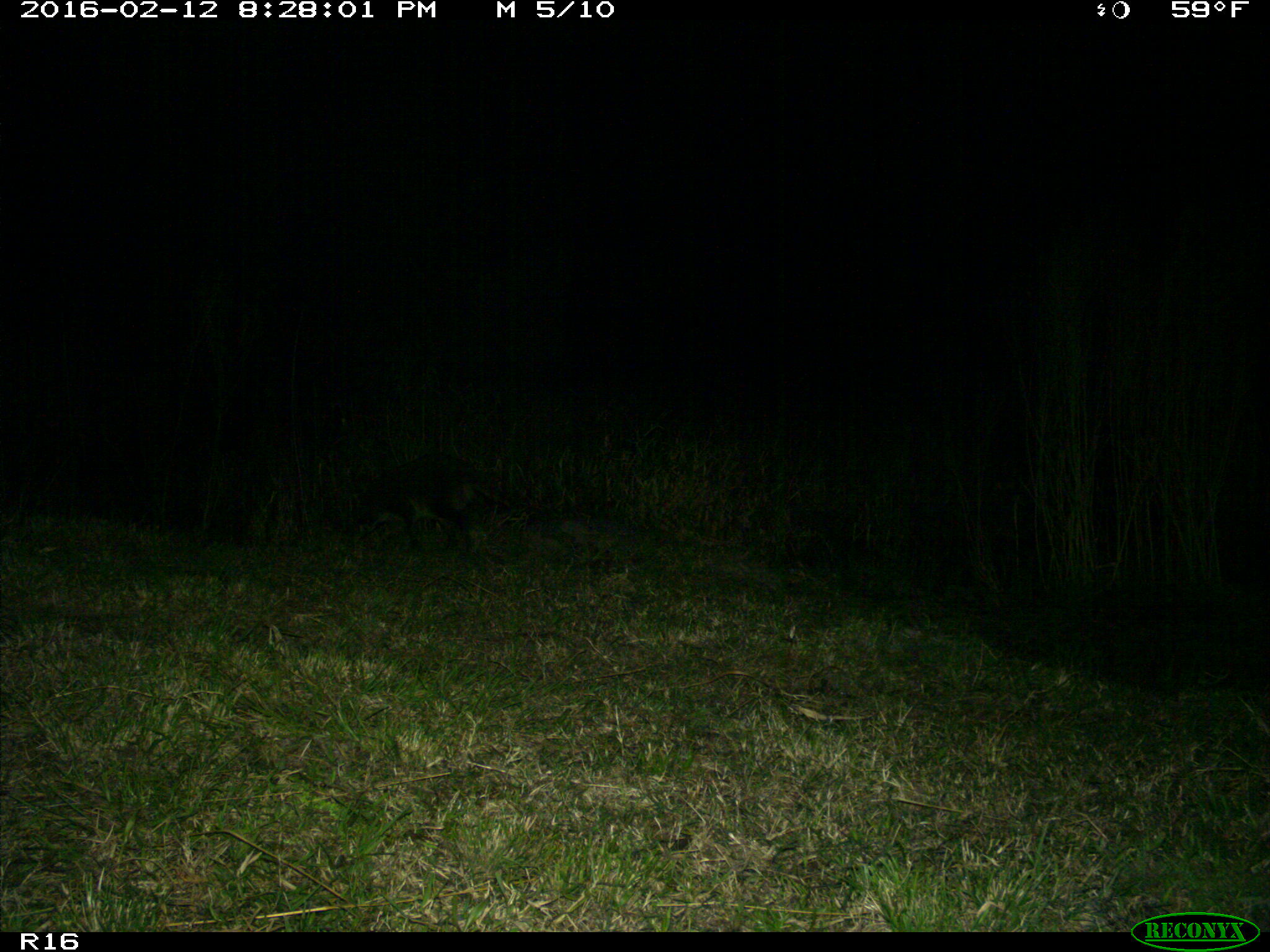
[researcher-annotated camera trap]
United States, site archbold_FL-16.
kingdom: Animalia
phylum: Chordata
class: Mammalia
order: Carnivora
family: Procyonidae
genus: Procyon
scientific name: Procyon lotor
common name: common raccoon